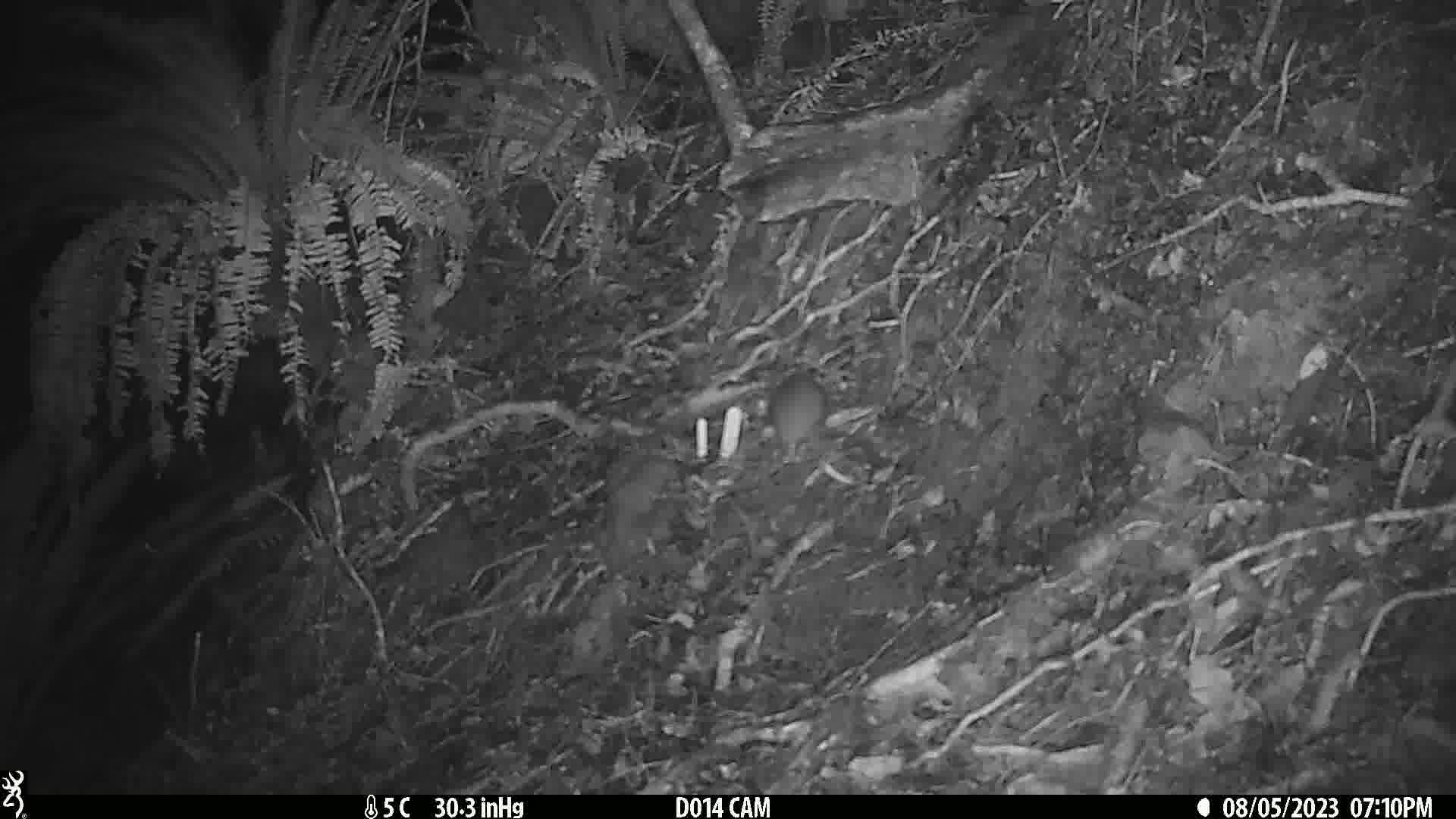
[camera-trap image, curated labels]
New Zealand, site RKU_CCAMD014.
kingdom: Animalia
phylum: Chordata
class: Mammalia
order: Rodentia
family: Muridae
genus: Rattus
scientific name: Rattus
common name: rat